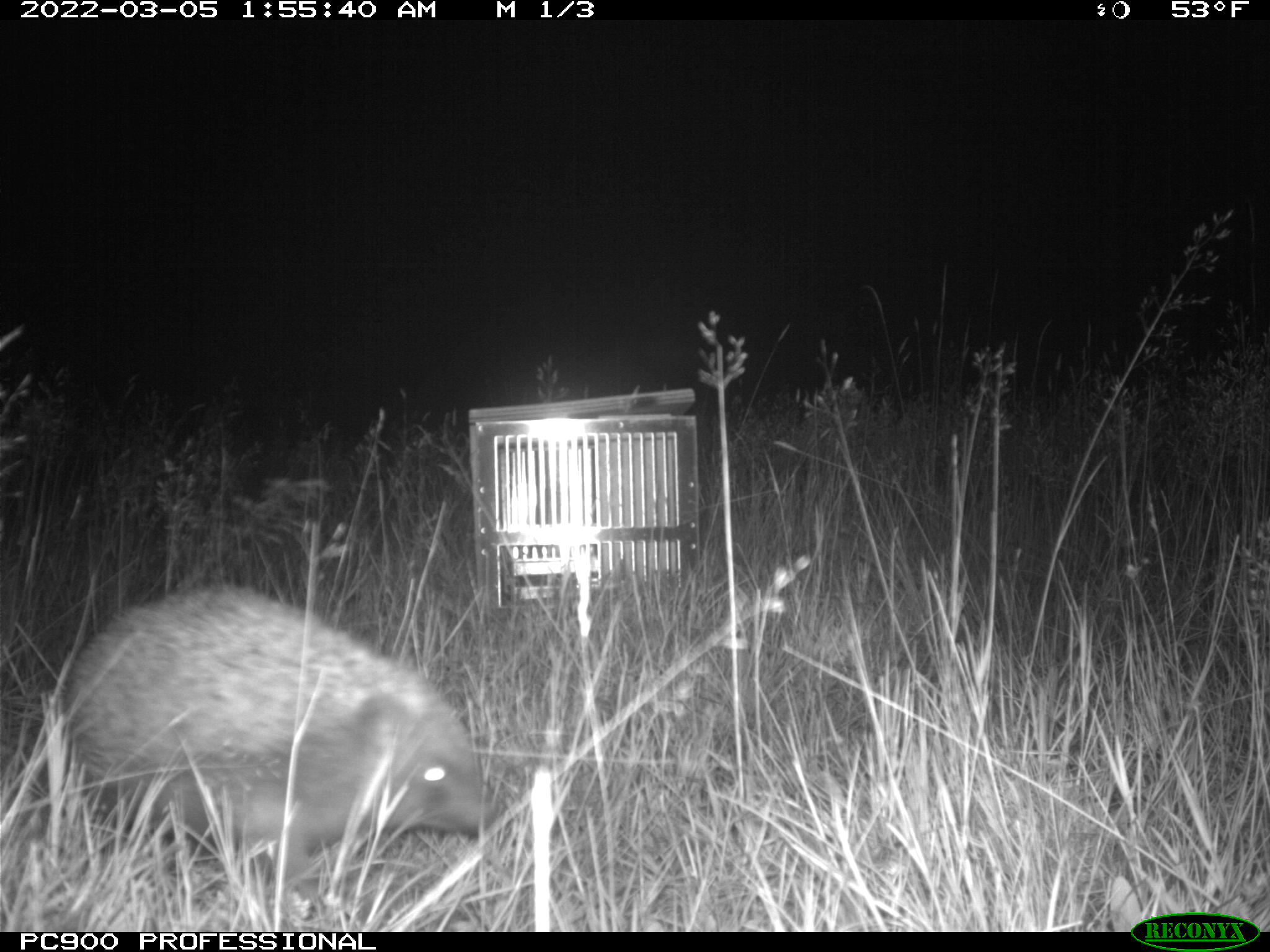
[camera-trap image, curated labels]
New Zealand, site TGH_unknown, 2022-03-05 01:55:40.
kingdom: Animalia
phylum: Chordata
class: Mammalia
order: Eulipotyphla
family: Erinaceidae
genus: Erinaceus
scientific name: Erinaceus europaeus europaeus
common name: european hedgehog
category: hedgehog